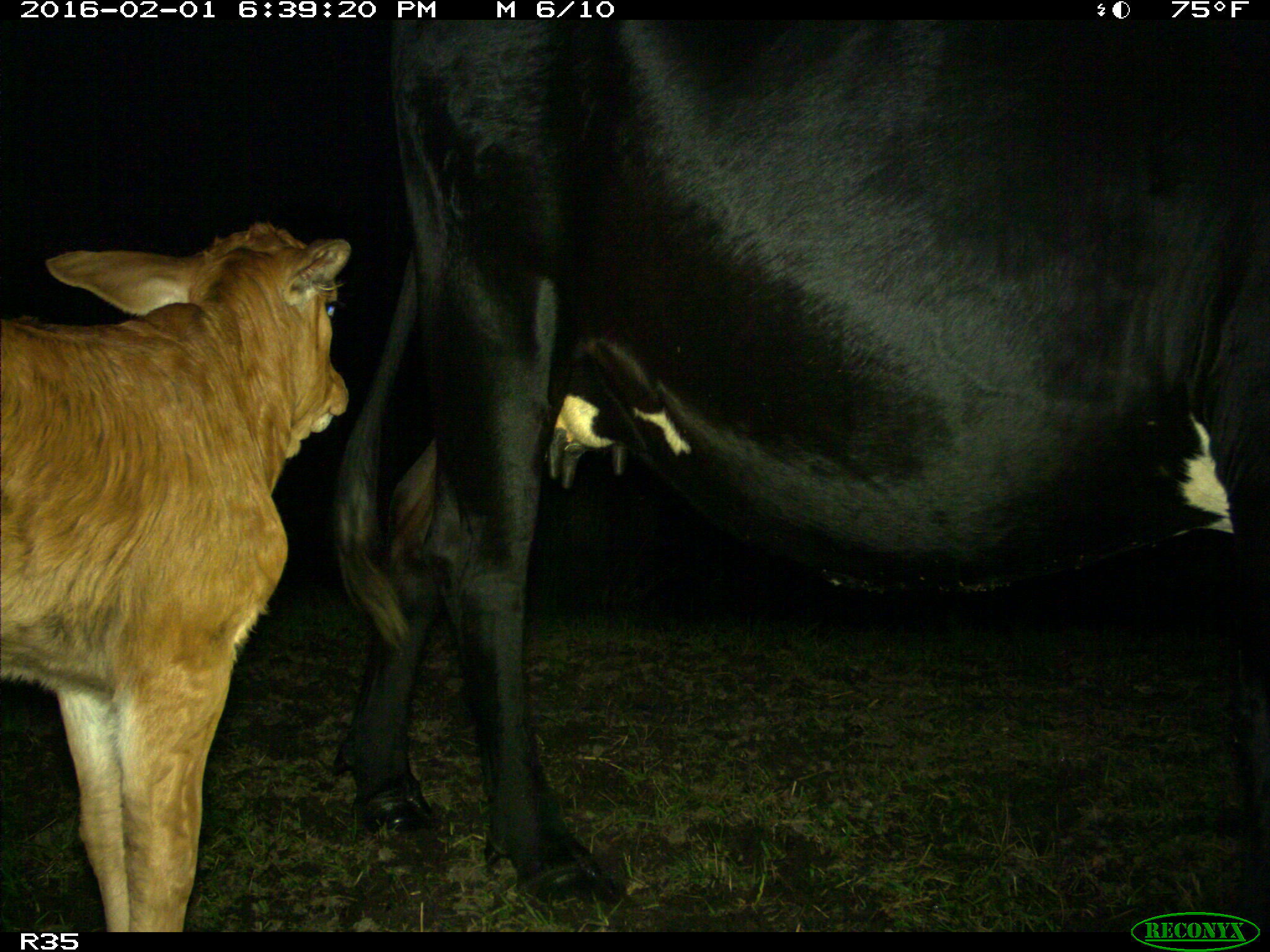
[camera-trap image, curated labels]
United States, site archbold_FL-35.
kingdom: Animalia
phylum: Chordata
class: Mammalia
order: Artiodactyla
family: Bovidae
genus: Bos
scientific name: Bos taurus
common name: domestic cow